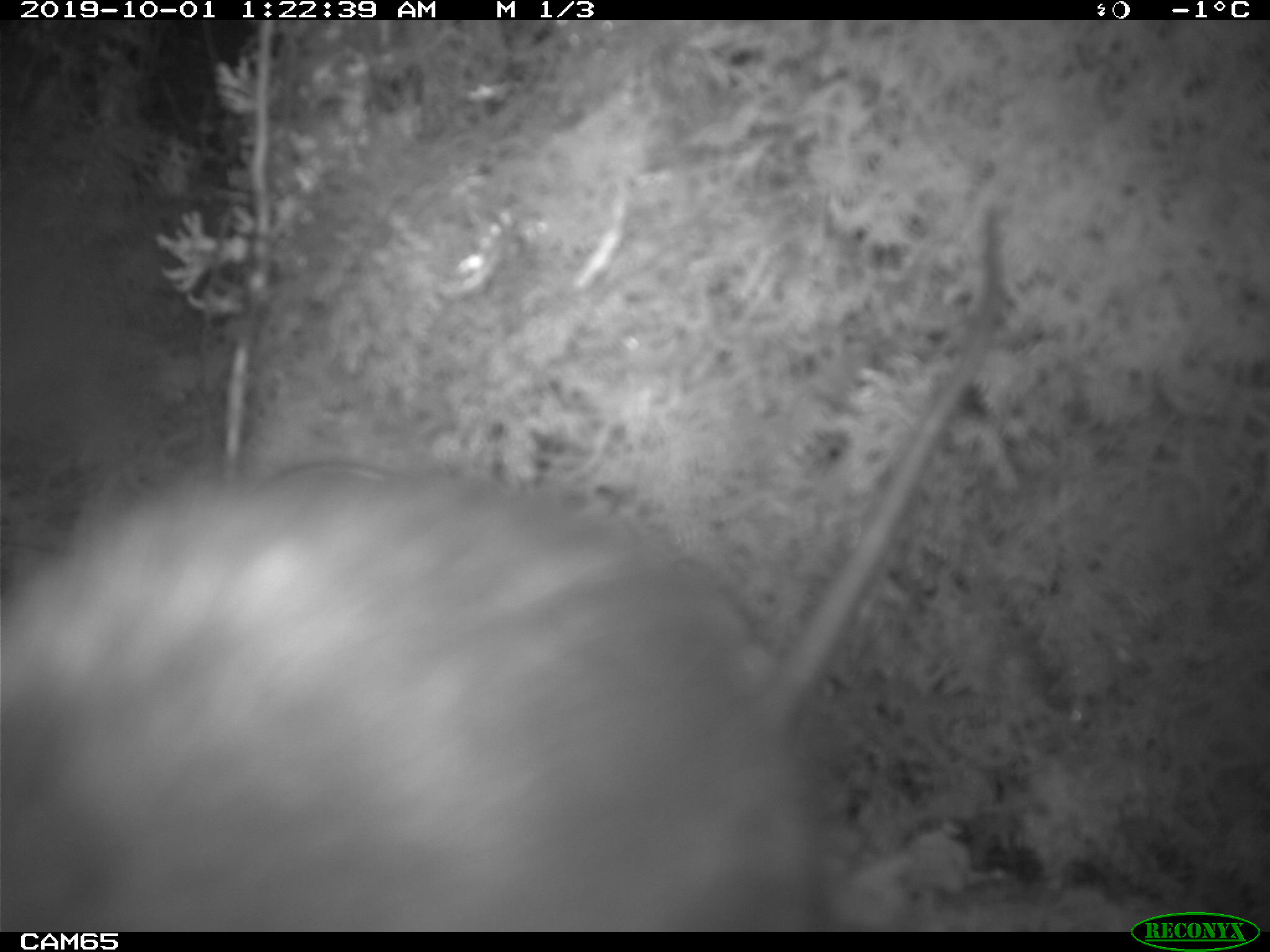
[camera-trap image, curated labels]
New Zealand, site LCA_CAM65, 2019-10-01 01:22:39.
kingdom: Animalia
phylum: Chordata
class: Mammalia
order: Rodentia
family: Muridae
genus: Rattus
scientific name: Rattus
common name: rat